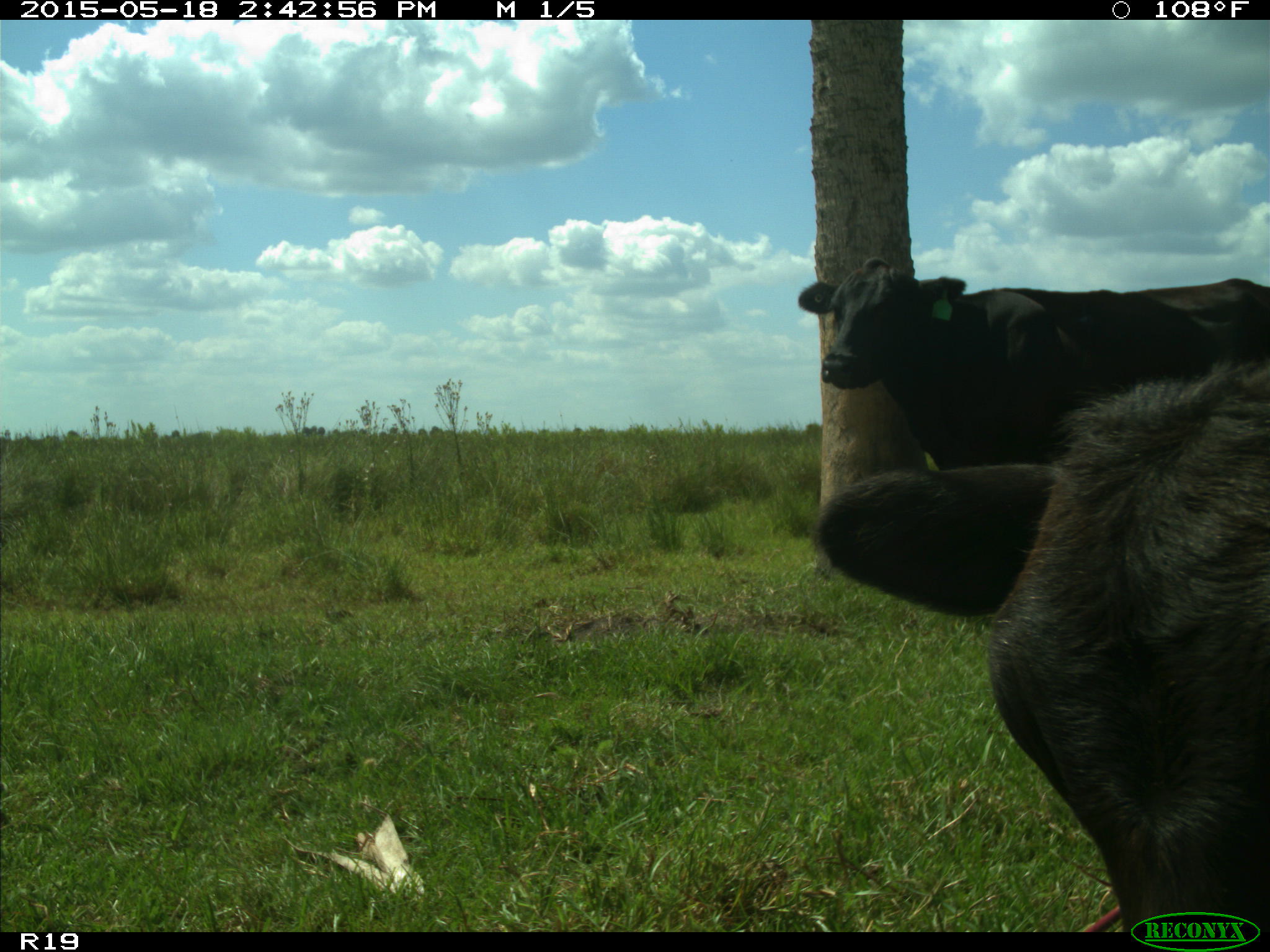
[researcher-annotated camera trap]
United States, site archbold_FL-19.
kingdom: Animalia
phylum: Chordata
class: Mammalia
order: Artiodactyla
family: Bovidae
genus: Bos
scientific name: Bos taurus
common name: domestic cow